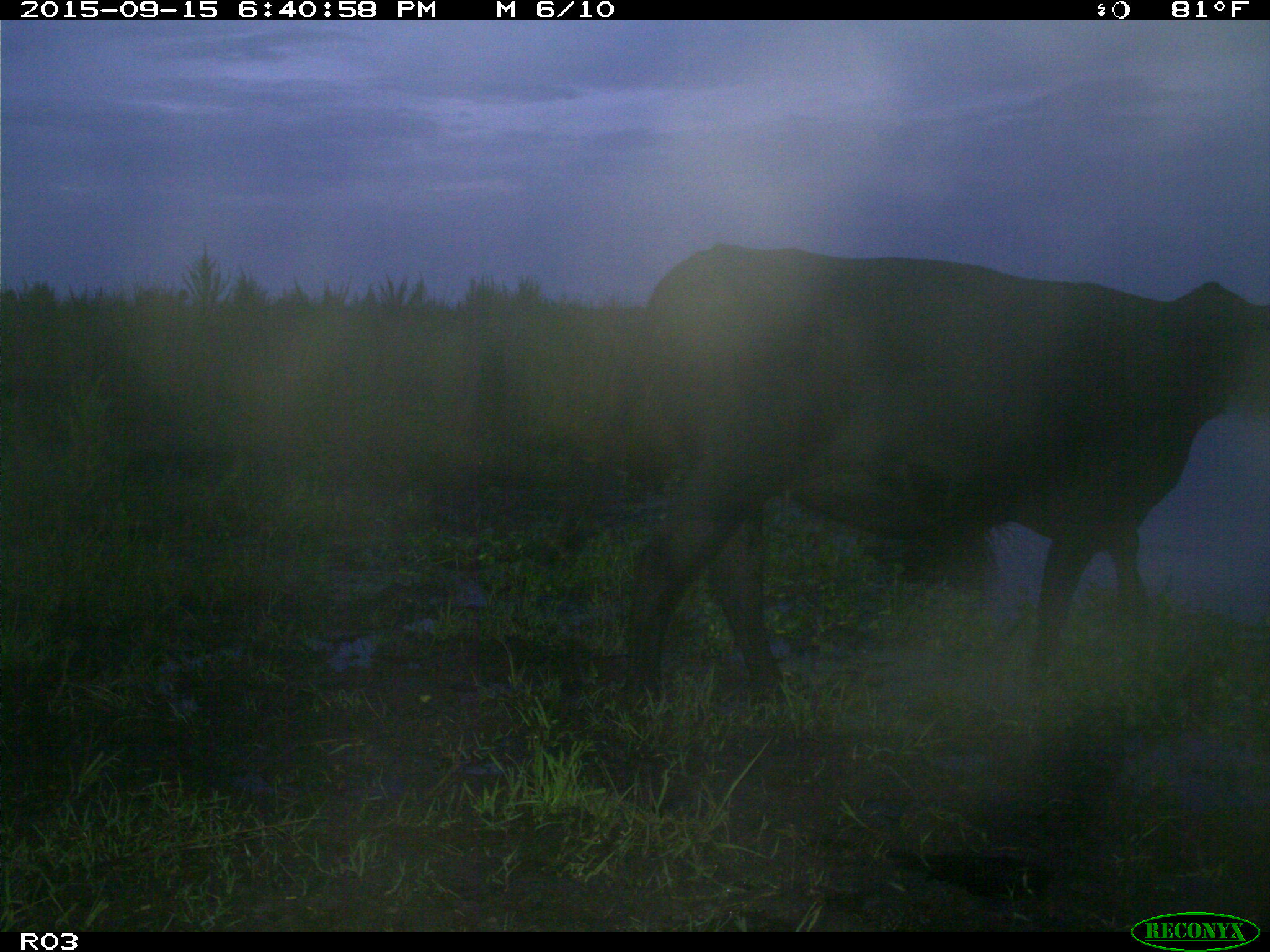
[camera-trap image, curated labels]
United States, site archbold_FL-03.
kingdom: Animalia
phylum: Chordata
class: Mammalia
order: Artiodactyla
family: Bovidae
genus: Bos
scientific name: Bos taurus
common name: domestic cow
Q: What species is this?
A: Bos taurus (domestic cow).